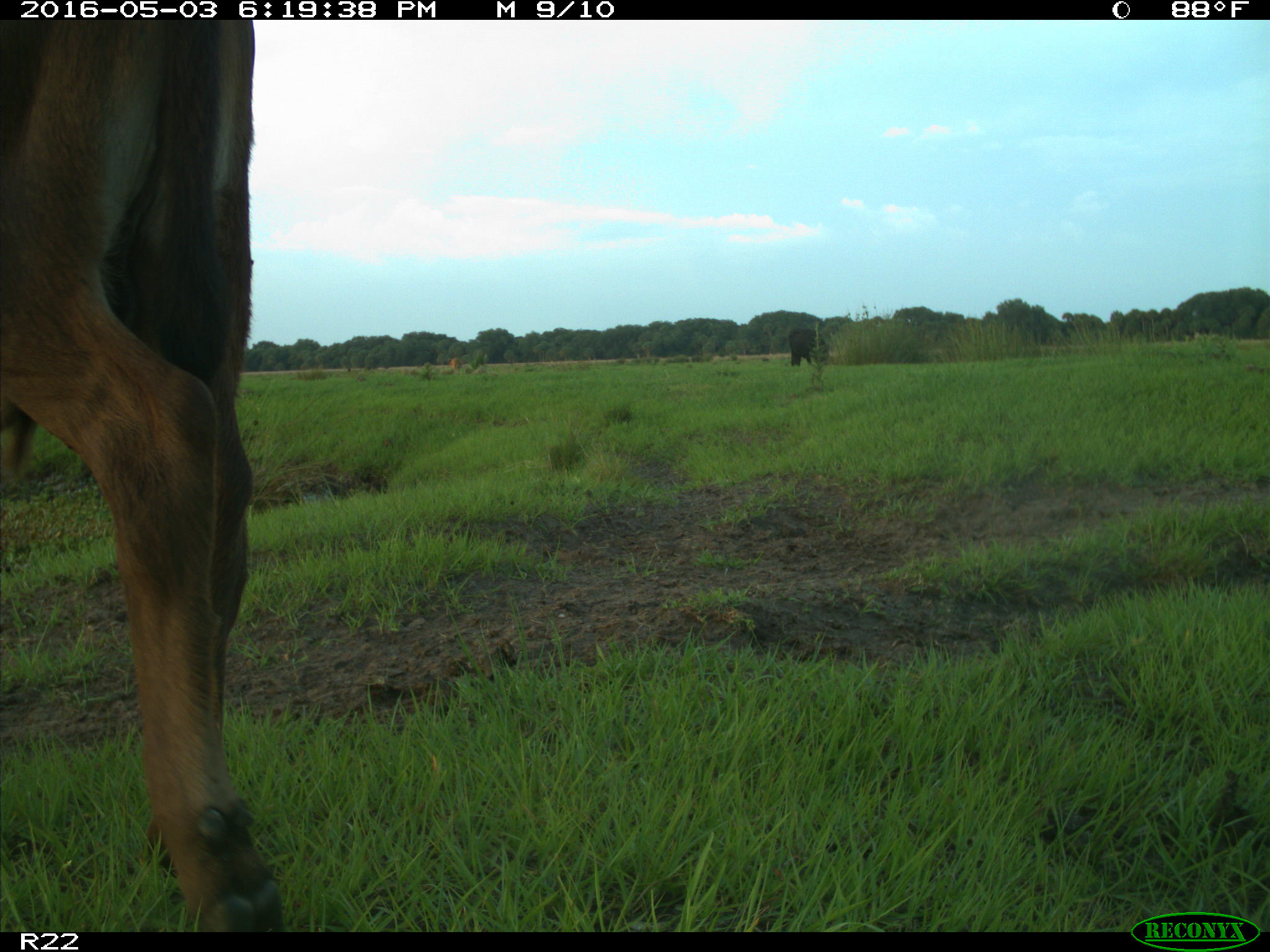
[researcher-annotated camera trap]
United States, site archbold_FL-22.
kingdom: Animalia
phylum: Chordata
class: Mammalia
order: Artiodactyla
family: Bovidae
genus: Bos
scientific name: Bos taurus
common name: domestic cow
Bos taurus (domestic cow).